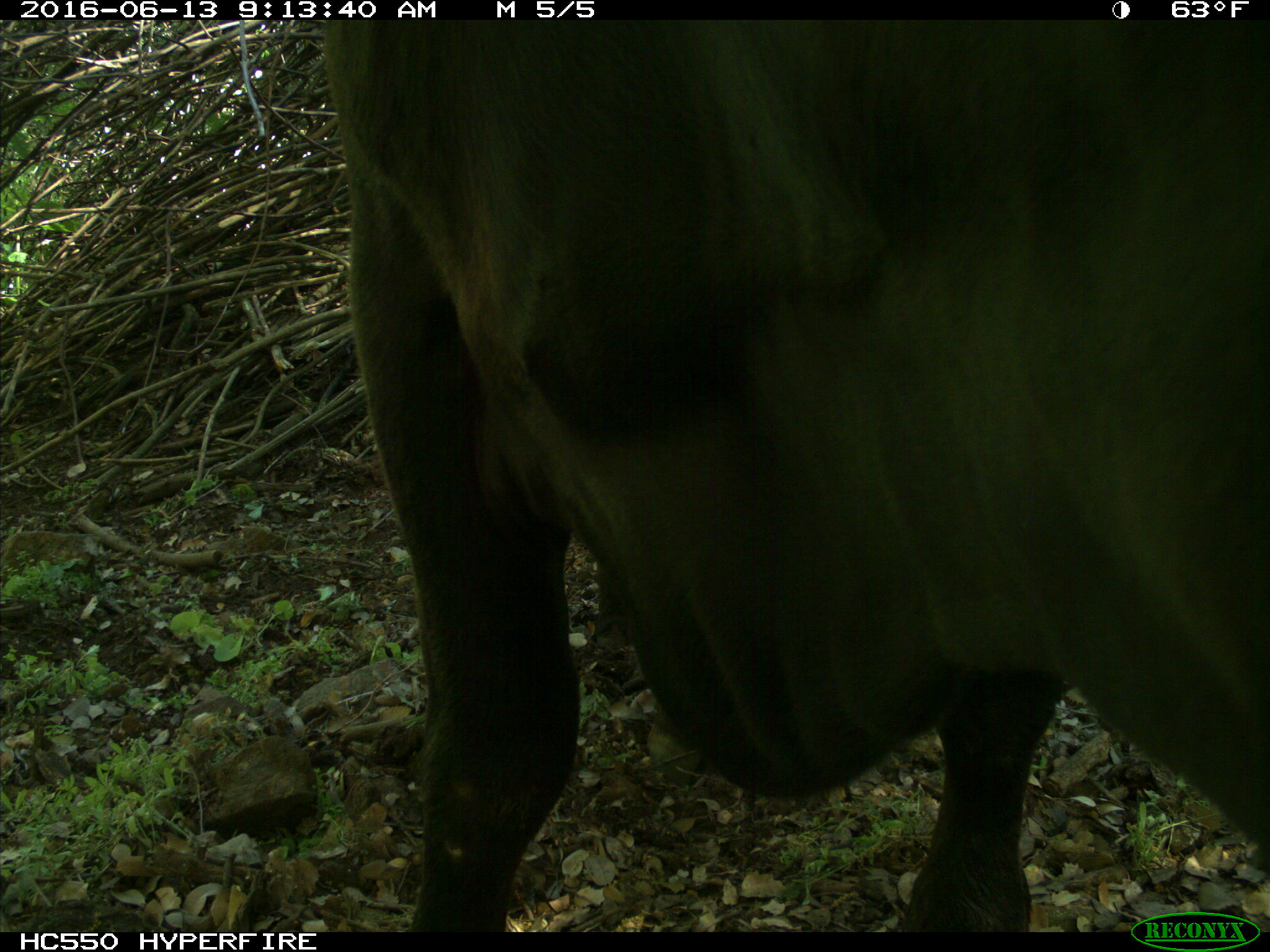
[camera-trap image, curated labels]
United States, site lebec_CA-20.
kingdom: Animalia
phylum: Chordata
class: Mammalia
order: Artiodactyla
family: Bovidae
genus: Bos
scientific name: Bos taurus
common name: domestic cow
Bos taurus (domestic cow).